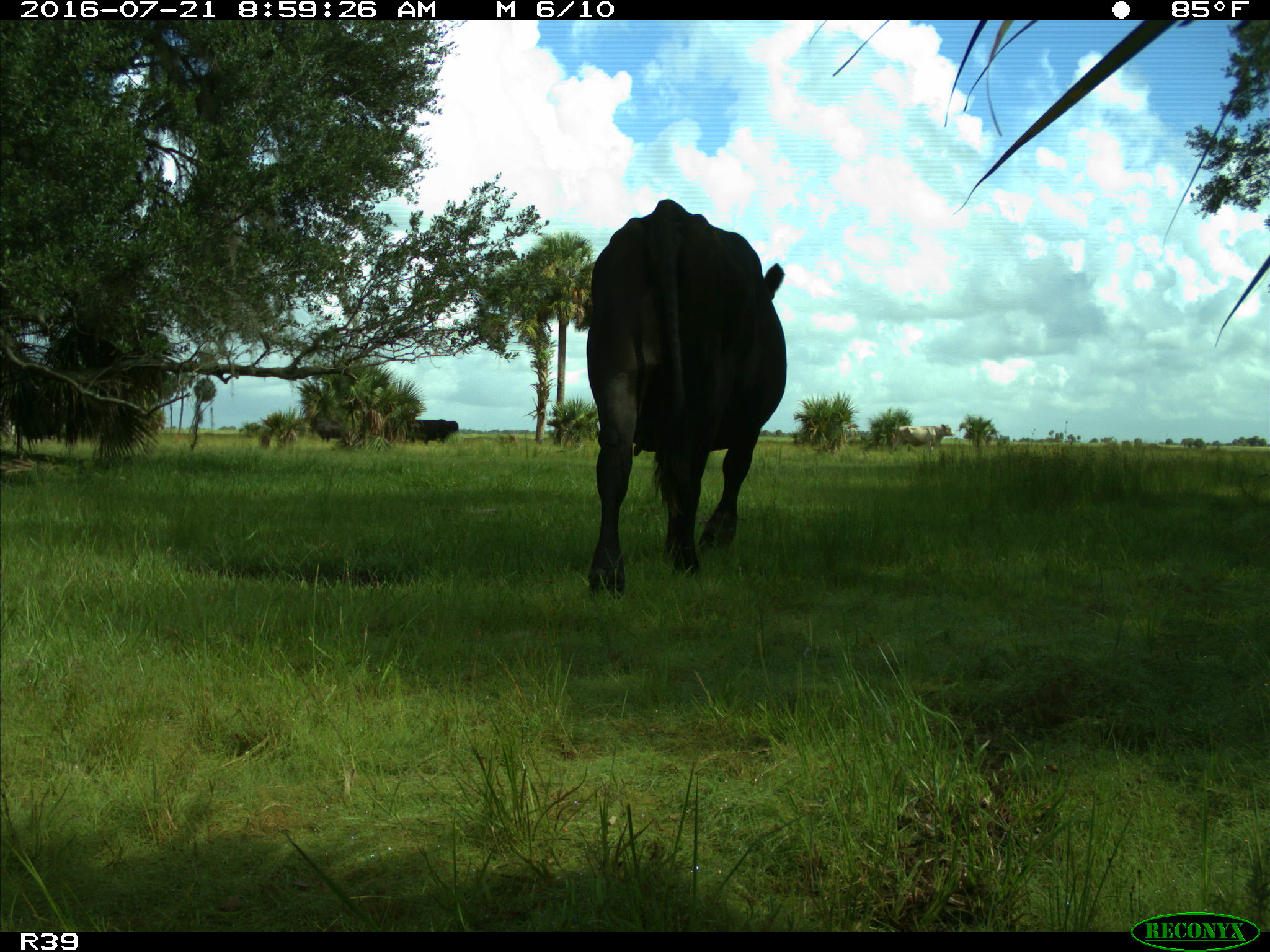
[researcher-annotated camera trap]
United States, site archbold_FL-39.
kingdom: Animalia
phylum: Chordata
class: Mammalia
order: Artiodactyla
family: Bovidae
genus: Bos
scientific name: Bos taurus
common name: domestic cow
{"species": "Bos taurus (domestic cow)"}